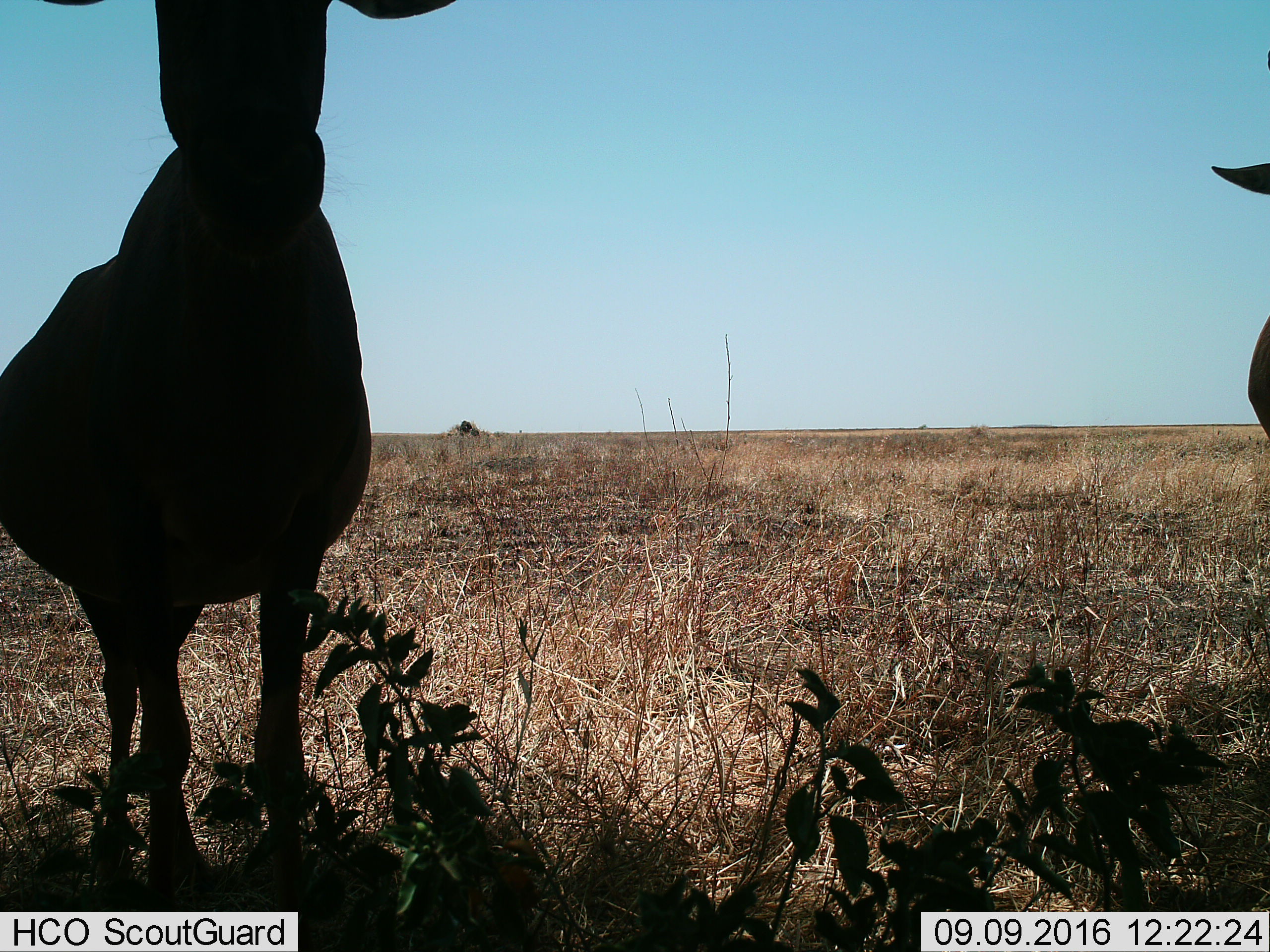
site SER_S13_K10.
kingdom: Animalia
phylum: Chordata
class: Mammalia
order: Artiodactyla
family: Bovidae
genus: Alcelaphus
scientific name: Alcelaphus buselaphus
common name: hartebeest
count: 2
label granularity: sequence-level